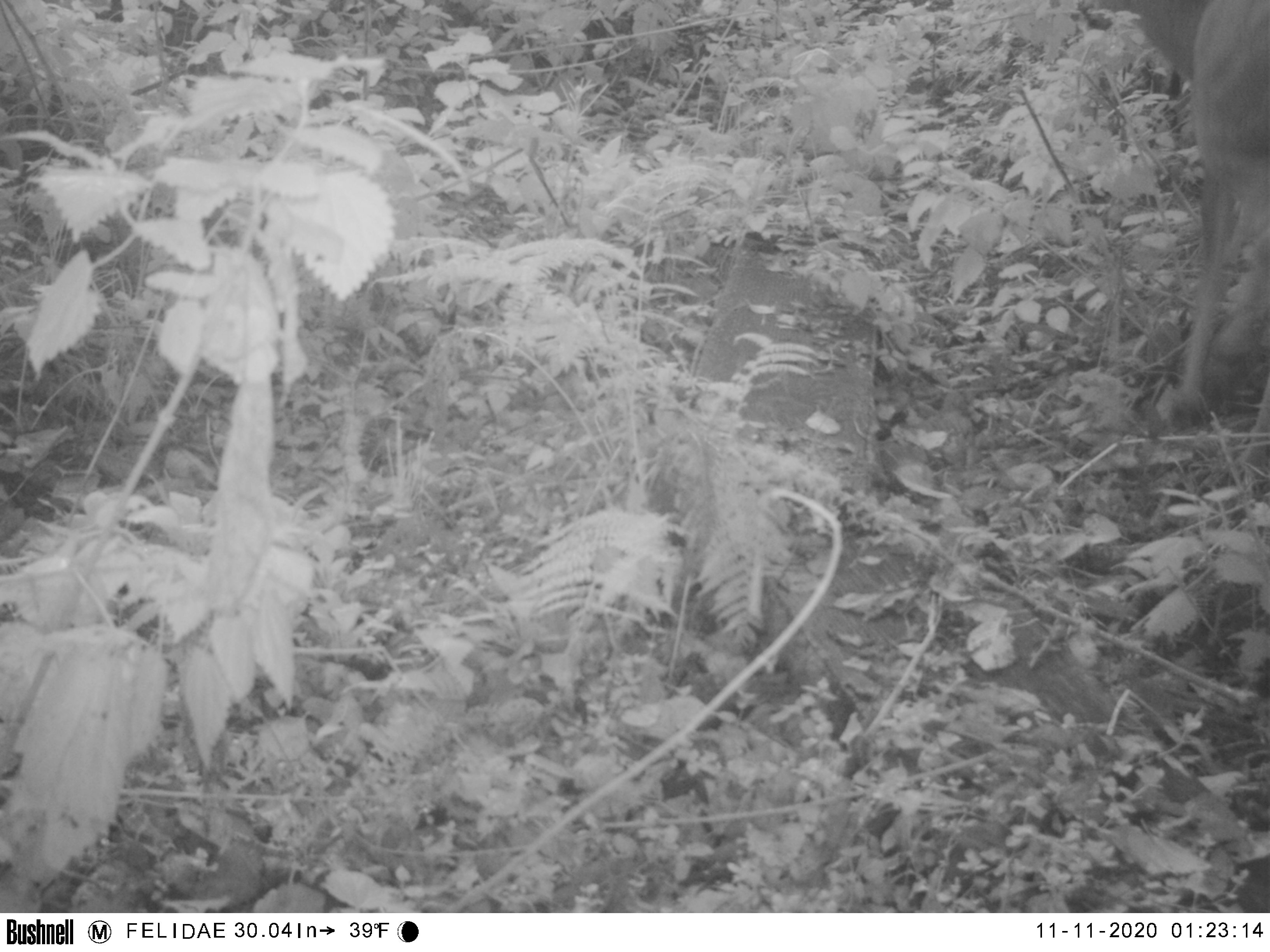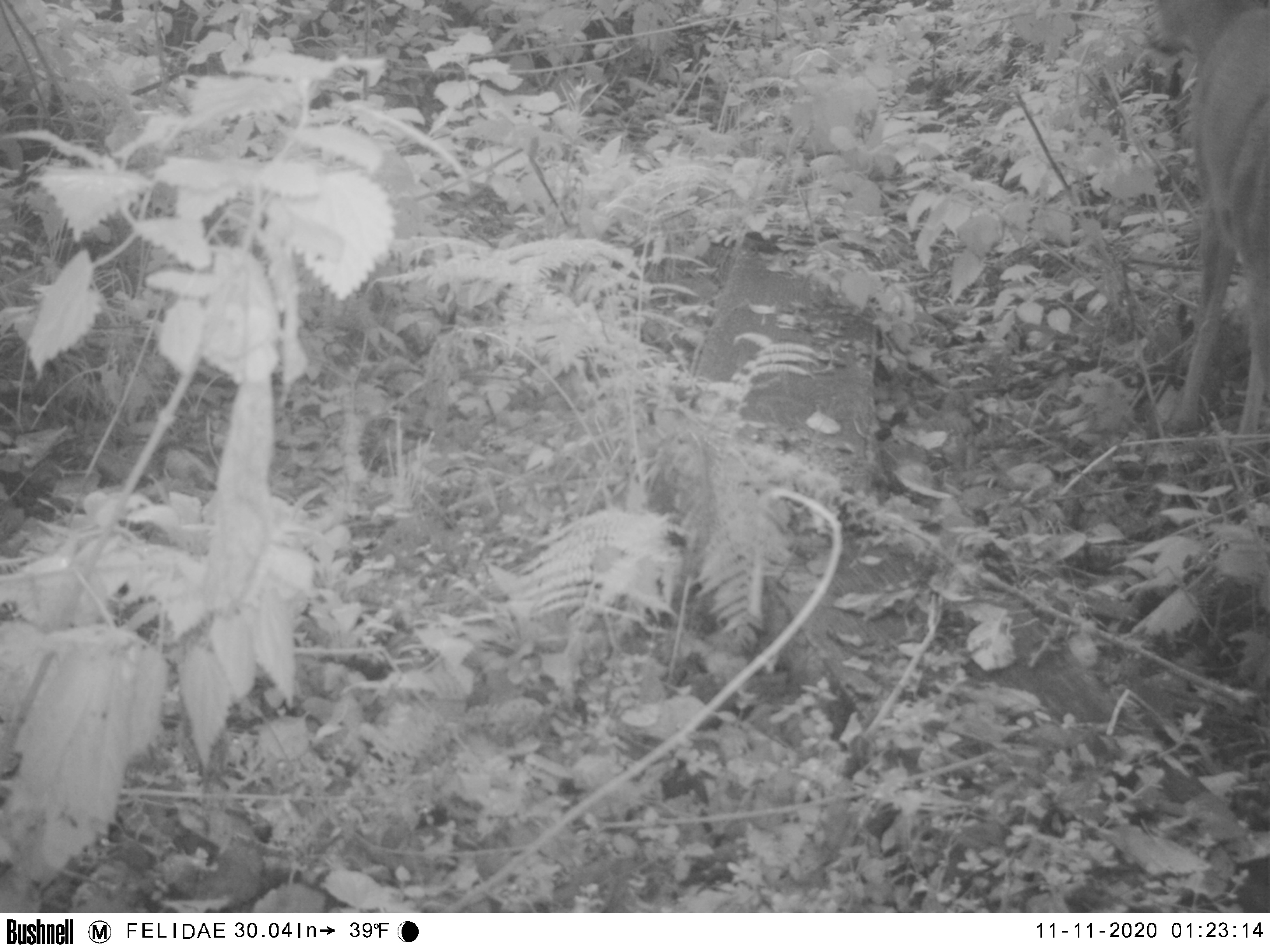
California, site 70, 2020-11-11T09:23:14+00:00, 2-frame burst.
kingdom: Animalia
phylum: Chordata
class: Mammalia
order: Artiodactyla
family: Cervidae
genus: Odocoileus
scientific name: Odocoileus hemionus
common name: mule deer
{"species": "mule deer (Odocoileus hemionus)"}